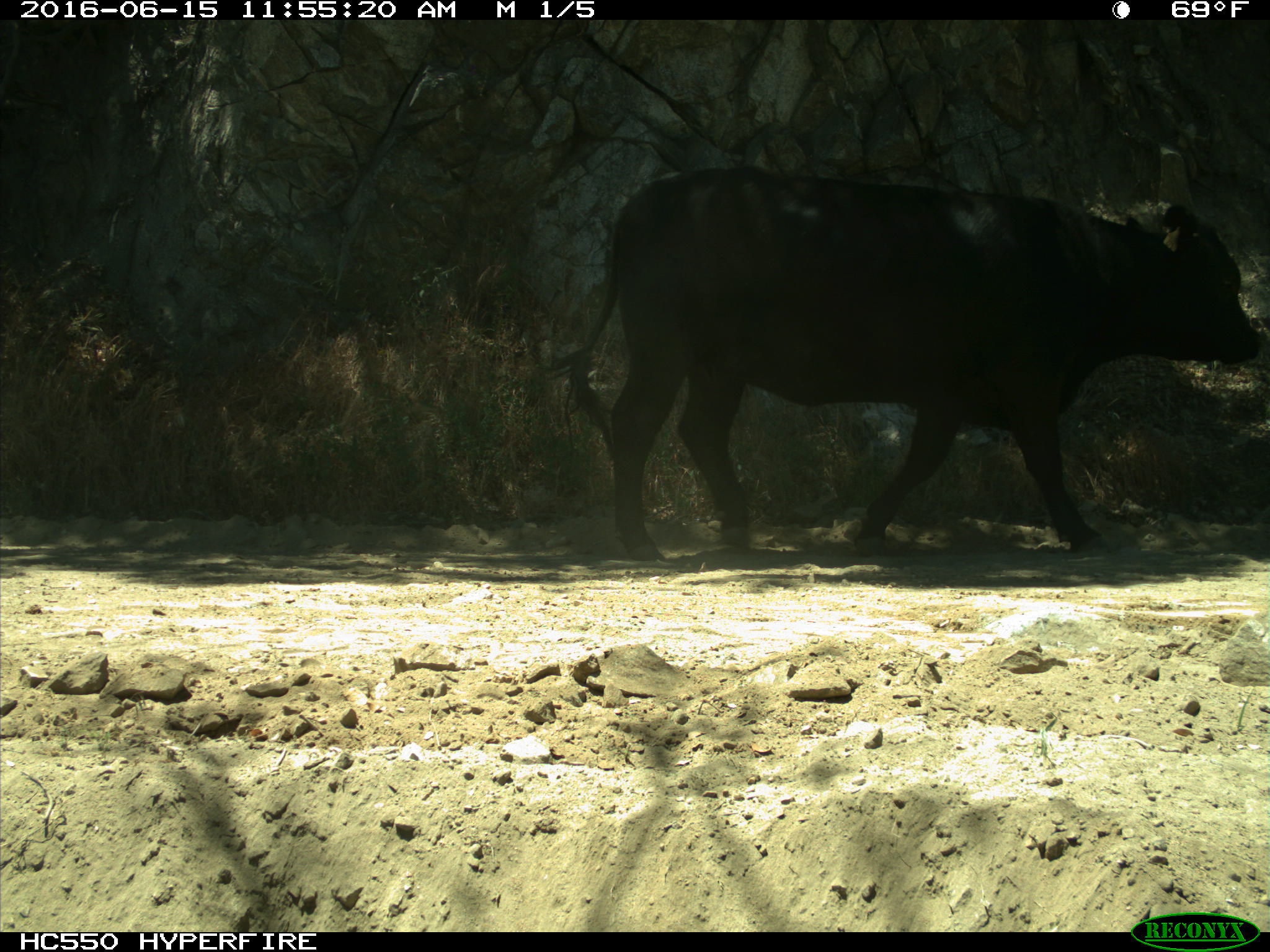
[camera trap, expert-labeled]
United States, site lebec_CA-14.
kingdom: Animalia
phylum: Chordata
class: Mammalia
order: Artiodactyla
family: Bovidae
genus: Bos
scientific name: Bos taurus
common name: domestic cow